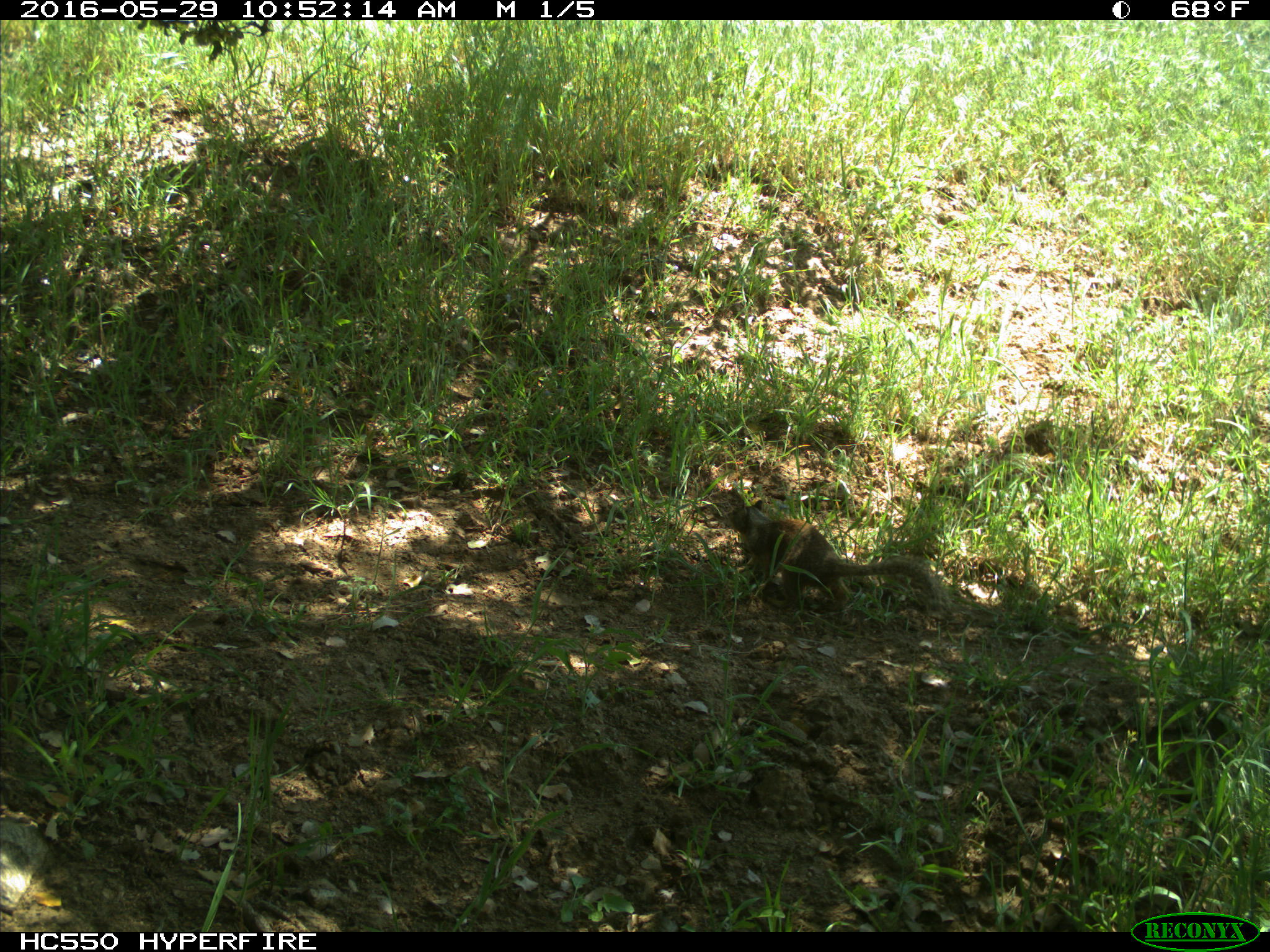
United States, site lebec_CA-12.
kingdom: Animalia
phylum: Chordata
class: Mammalia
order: Rodentia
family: Sciuridae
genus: Otospermophilus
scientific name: Otospermophilus beecheyi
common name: california ground squirrel